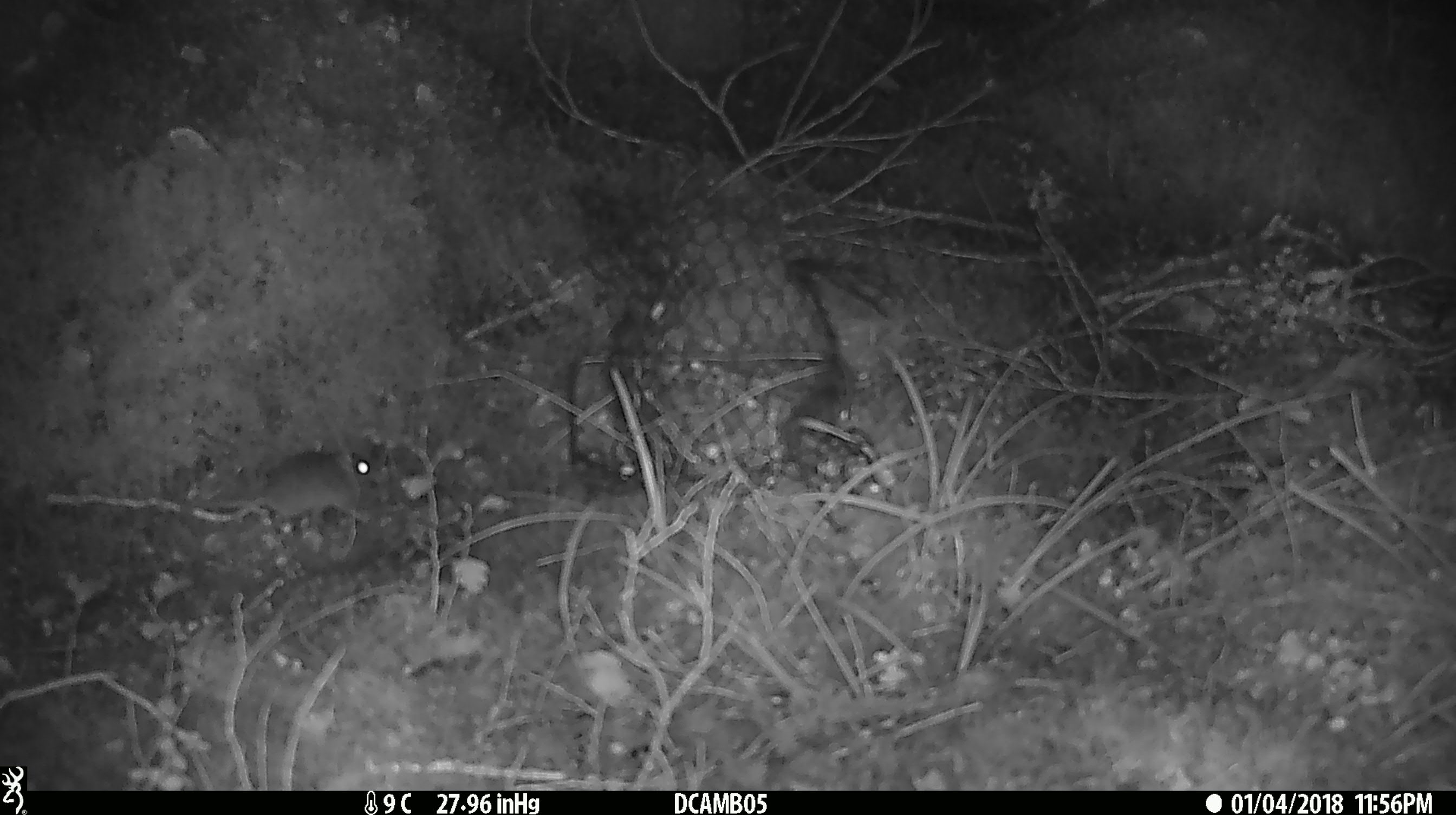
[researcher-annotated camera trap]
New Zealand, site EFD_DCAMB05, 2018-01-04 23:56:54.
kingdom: Animalia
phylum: Chordata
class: Mammalia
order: Rodentia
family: Muridae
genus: Mus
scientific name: Mus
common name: mouse